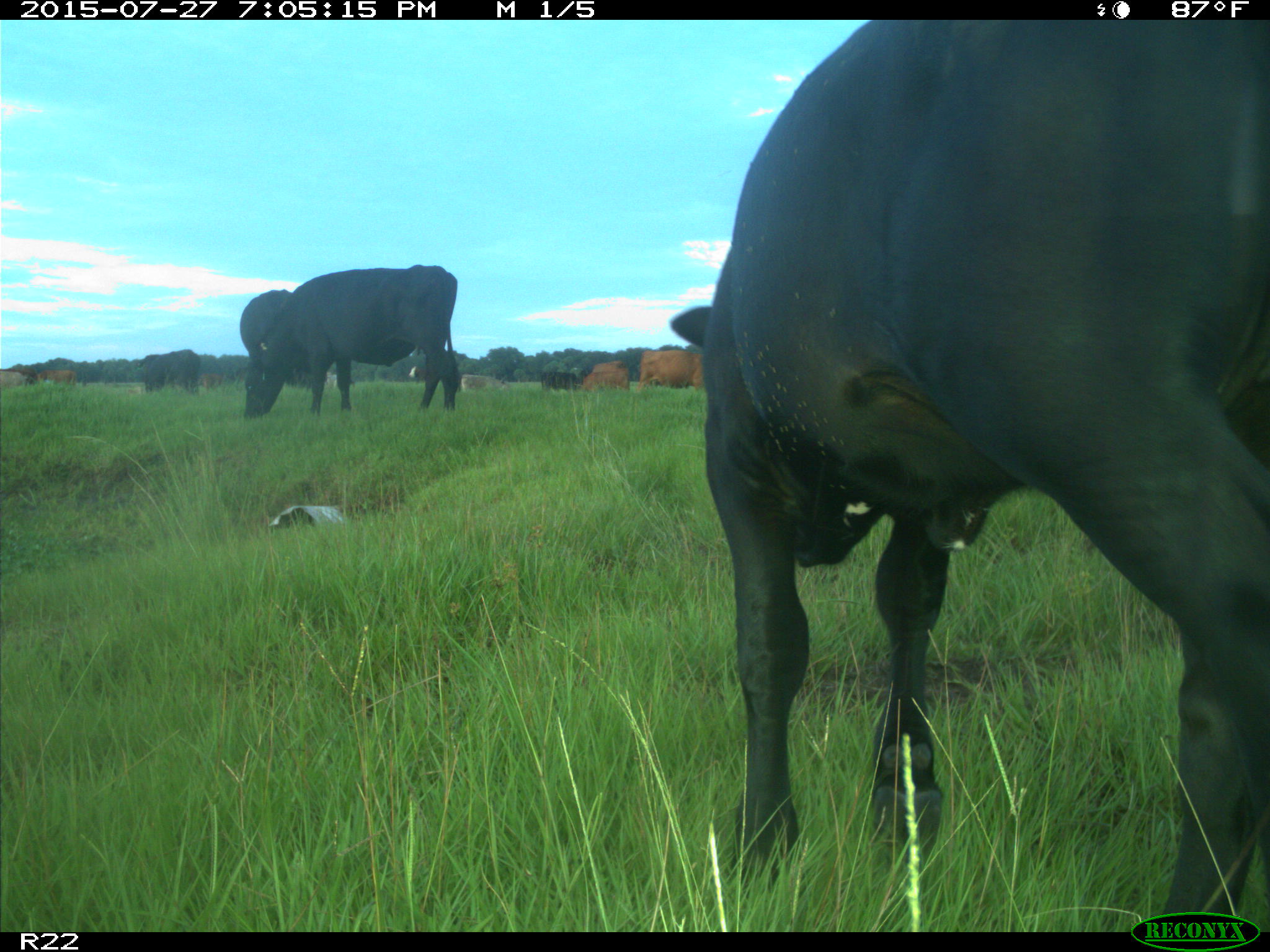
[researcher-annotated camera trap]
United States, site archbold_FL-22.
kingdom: Animalia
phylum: Chordata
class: Mammalia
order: Artiodactyla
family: Bovidae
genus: Bos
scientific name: Bos taurus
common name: domestic cow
Bos taurus (domestic cow).